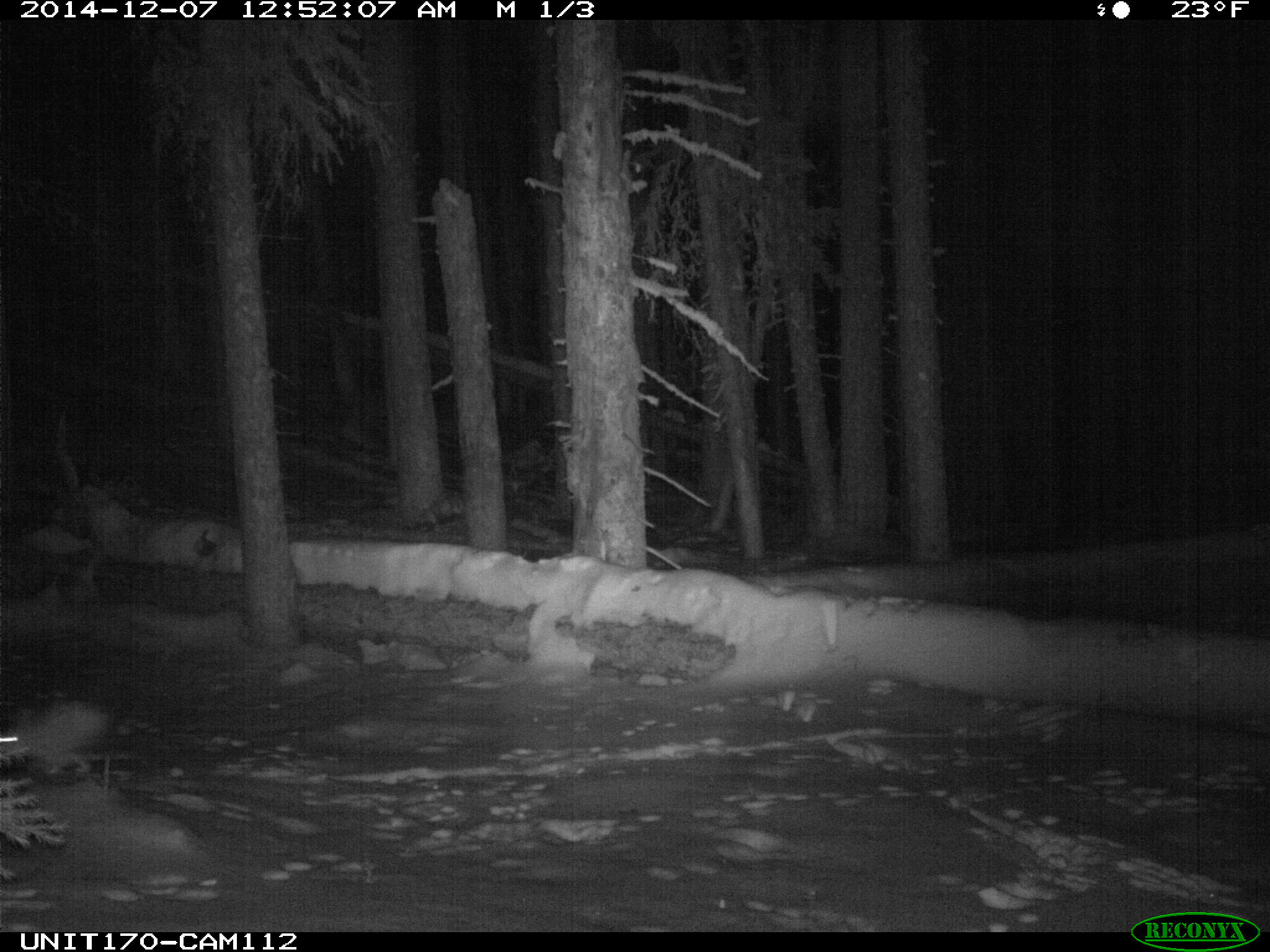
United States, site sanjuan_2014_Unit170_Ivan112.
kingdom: Animalia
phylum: Chordata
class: Mammalia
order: Lagomorpha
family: Leporidae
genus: Lepus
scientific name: Lepus americanus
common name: snowshoe hare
Lepus americanus (snowshoe hare).